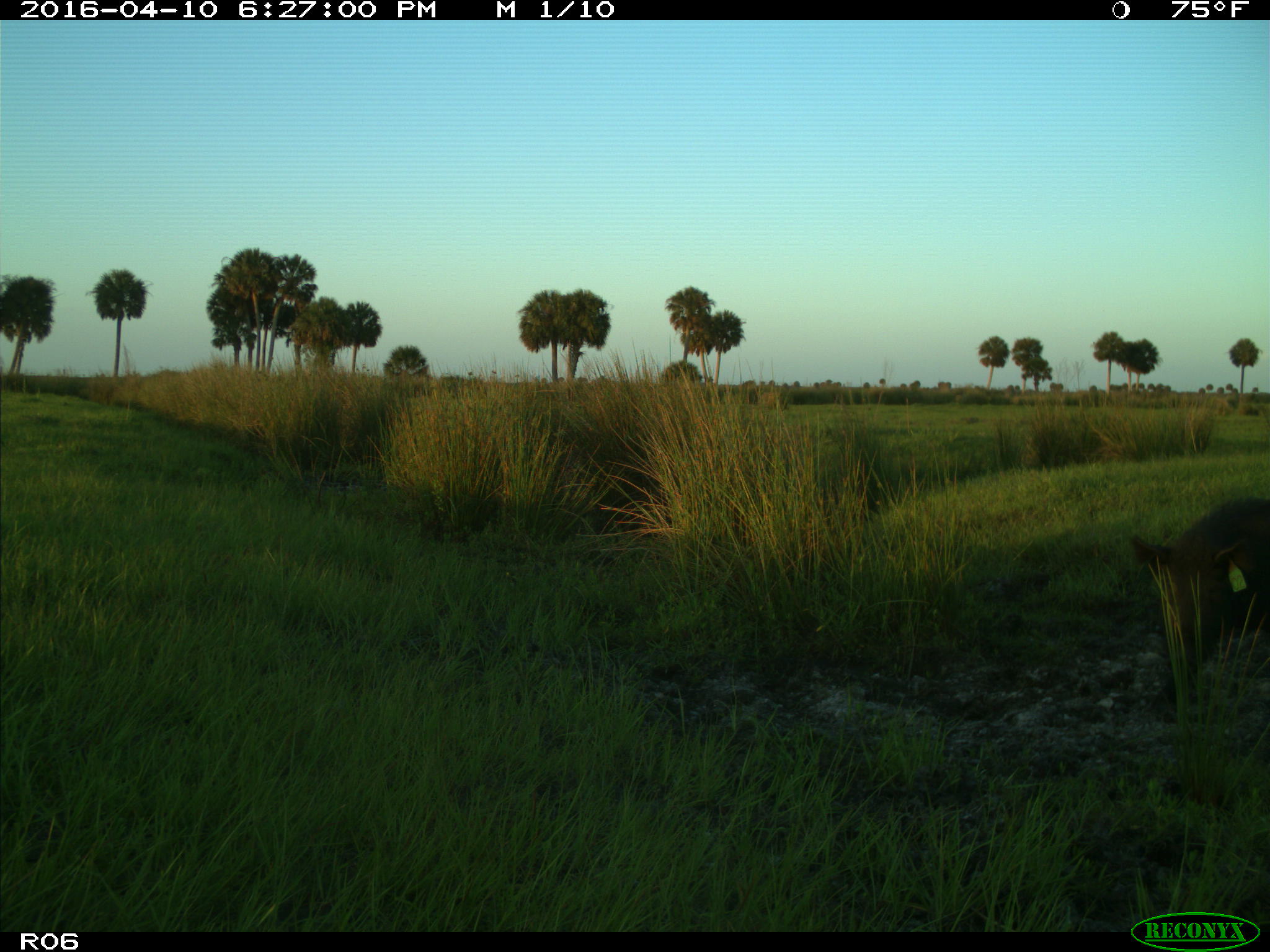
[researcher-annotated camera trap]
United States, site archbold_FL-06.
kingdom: Animalia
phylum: Chordata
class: Mammalia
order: Artiodactyla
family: Suidae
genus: Sus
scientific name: Sus scrofa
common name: wild boar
Sus scrofa (wild boar).